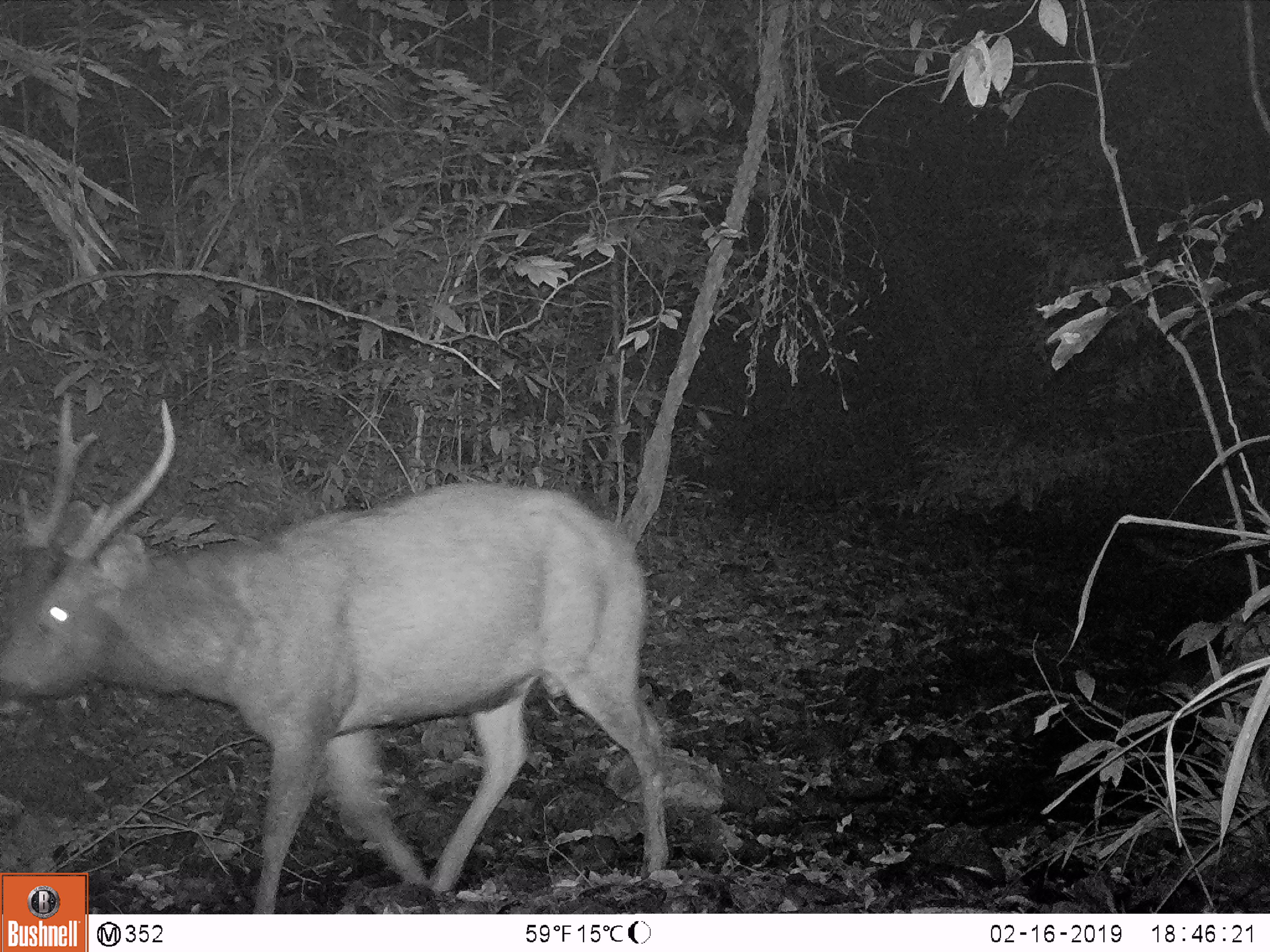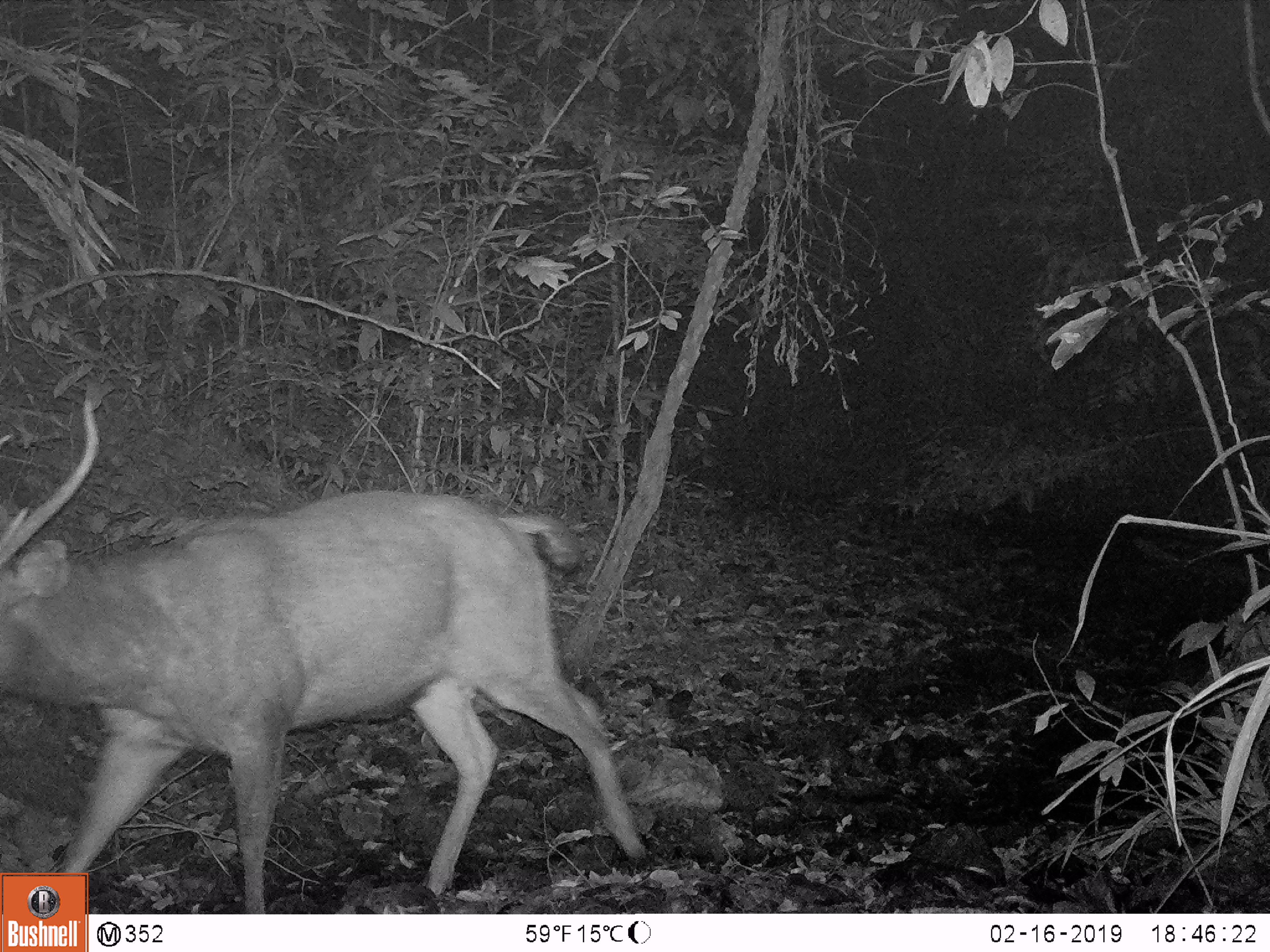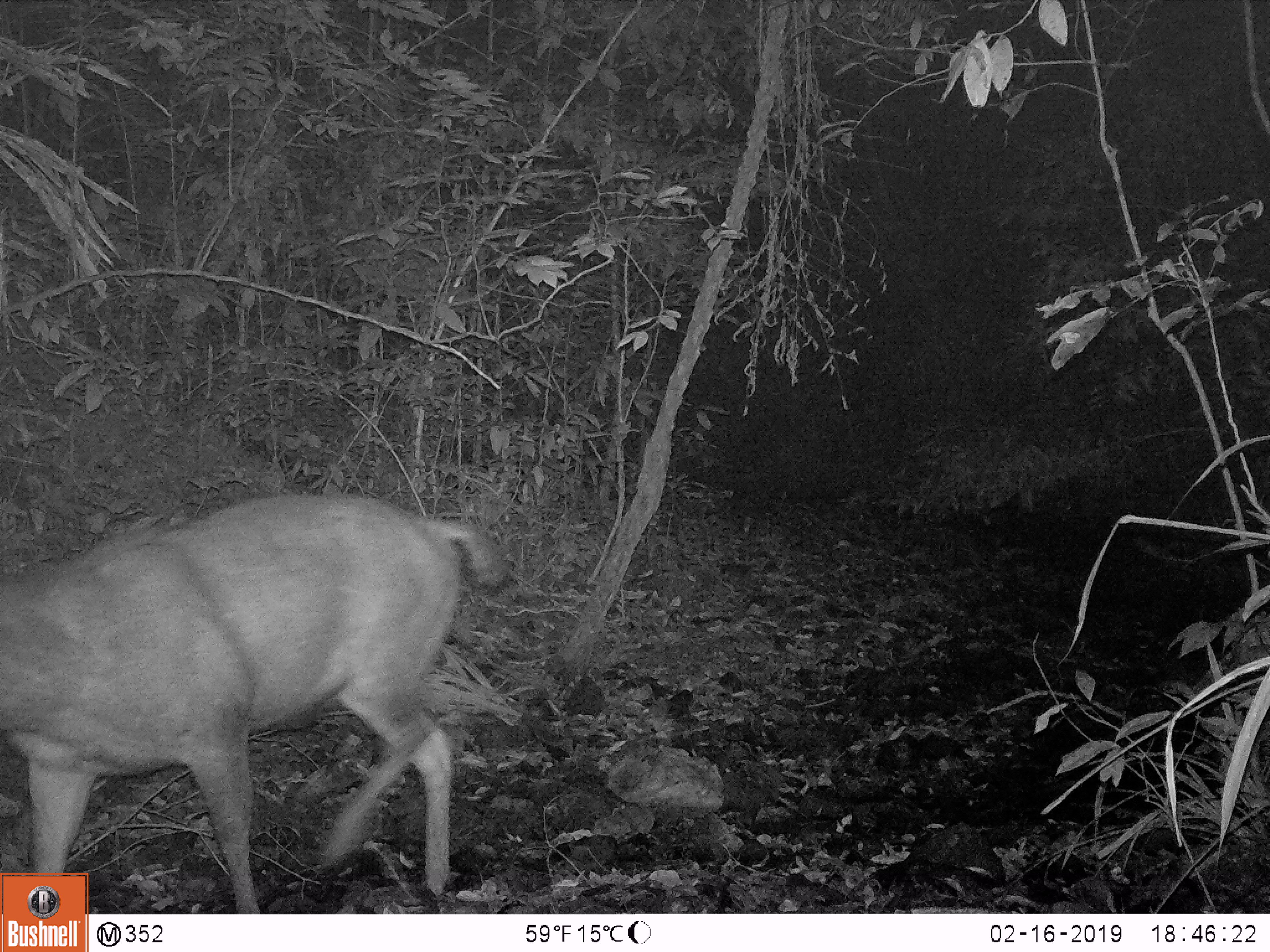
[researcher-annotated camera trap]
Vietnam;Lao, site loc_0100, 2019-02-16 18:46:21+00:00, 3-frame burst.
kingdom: Animalia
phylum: Chordata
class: Mammalia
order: Artiodactyla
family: Cervidae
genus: Rusa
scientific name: Rusa unicolor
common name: sambar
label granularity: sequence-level